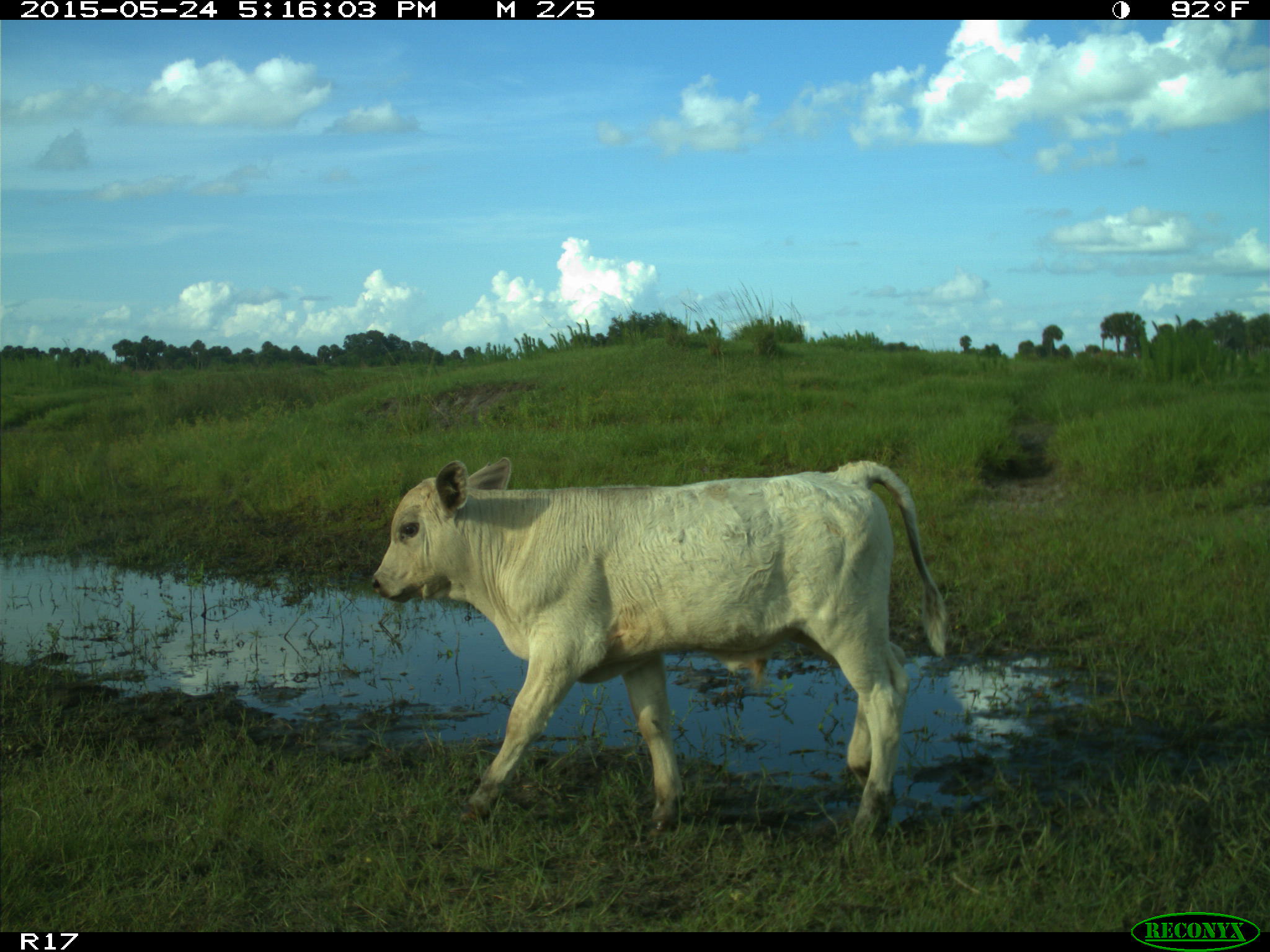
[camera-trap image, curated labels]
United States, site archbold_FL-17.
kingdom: Animalia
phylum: Chordata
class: Mammalia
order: Artiodactyla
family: Bovidae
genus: Bos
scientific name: Bos taurus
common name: domestic cow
Bos taurus (domestic cow).